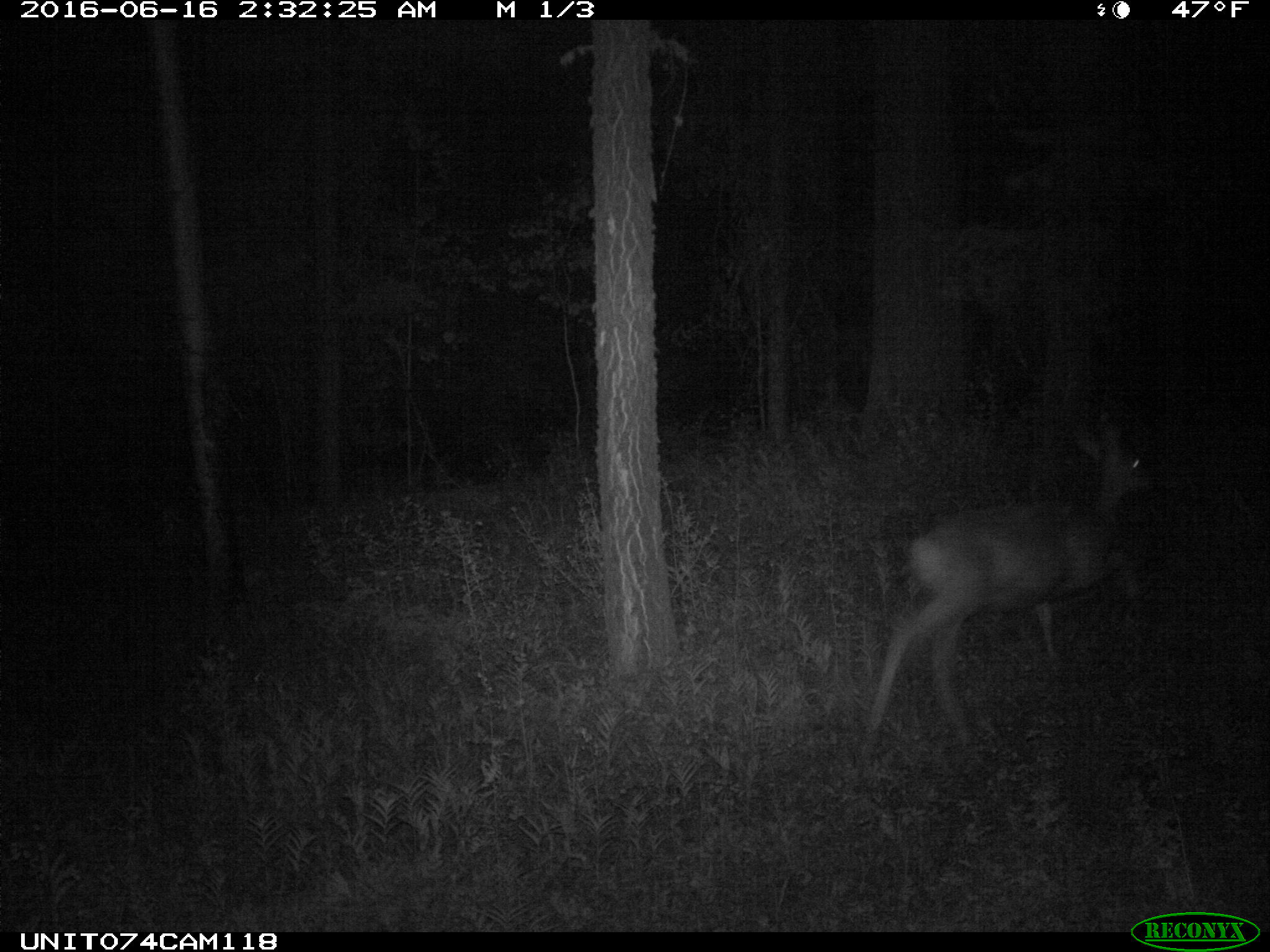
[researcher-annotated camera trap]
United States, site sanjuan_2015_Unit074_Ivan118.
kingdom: Animalia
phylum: Chordata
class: Mammalia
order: Artiodactyla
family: Cervidae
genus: Odocoileus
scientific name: Odocoileus hemionus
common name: mule deer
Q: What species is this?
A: Odocoileus hemionus (mule deer).